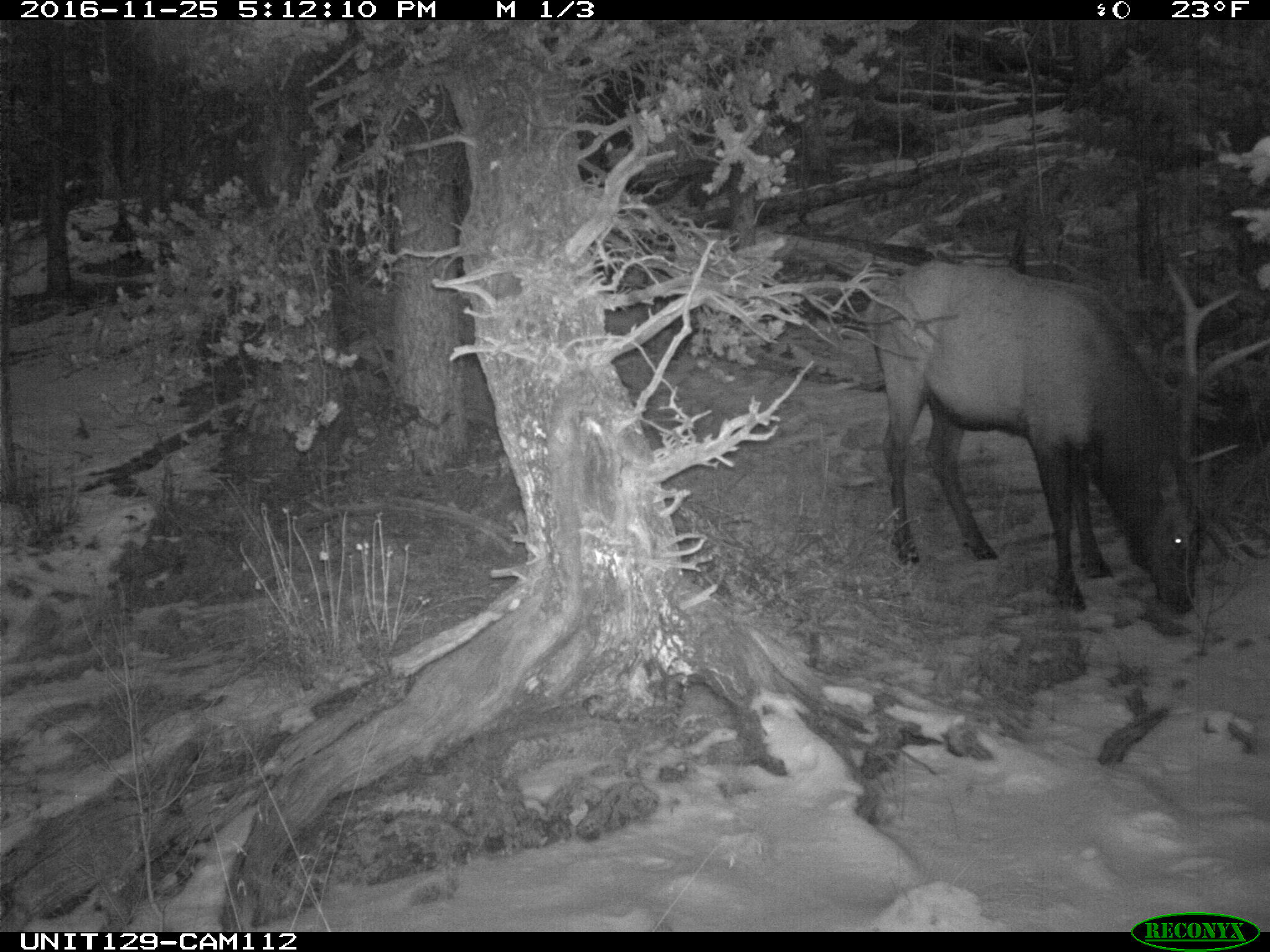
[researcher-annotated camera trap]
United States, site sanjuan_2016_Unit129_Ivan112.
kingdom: Animalia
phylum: Chordata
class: Mammalia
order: Artiodactyla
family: Cervidae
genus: Cervus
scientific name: Cervus elaphus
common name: red deer